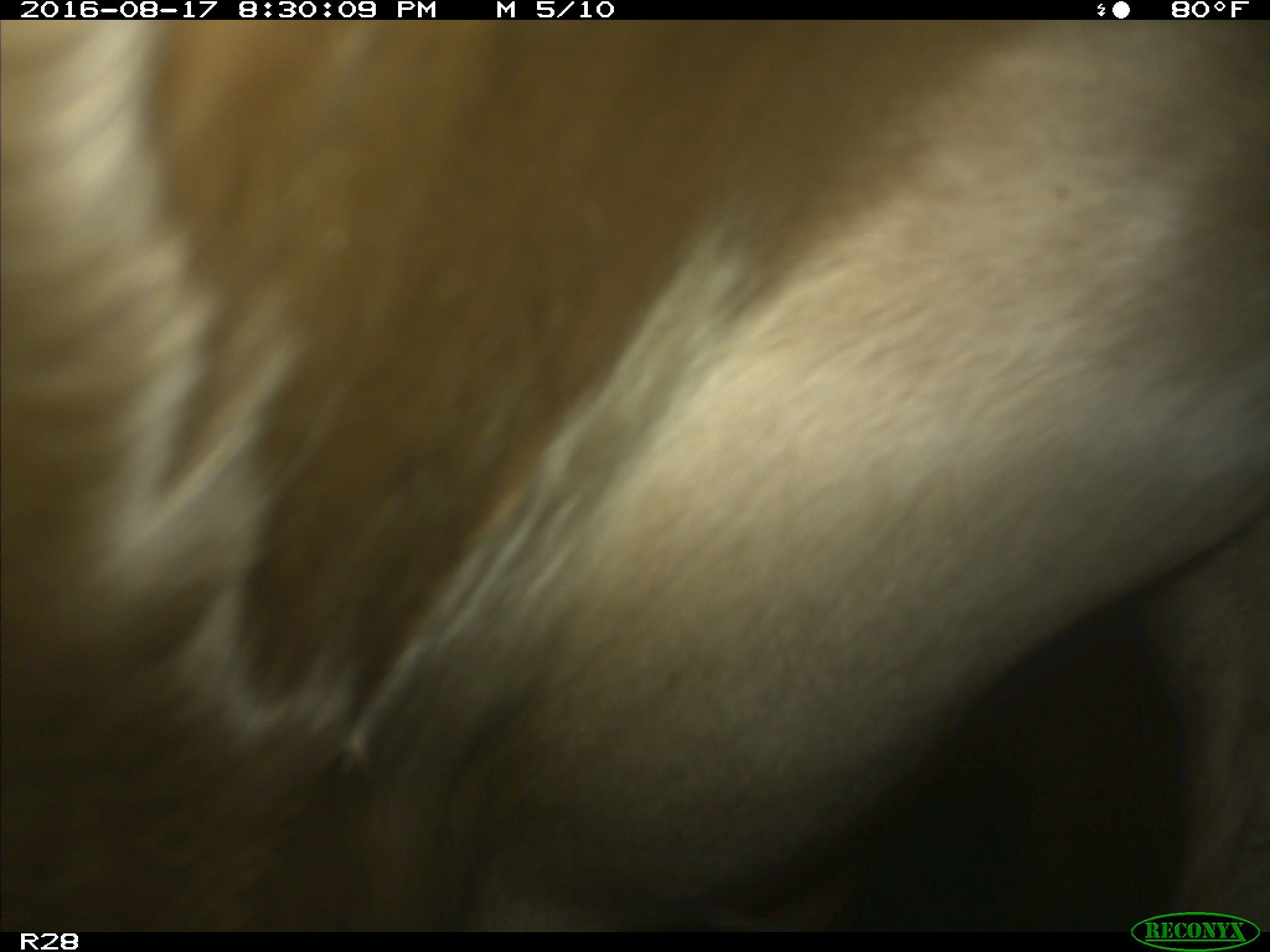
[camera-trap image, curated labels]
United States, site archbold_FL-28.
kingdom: Animalia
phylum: Chordata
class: Mammalia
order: Artiodactyla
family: Bovidae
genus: Bos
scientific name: Bos taurus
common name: domestic cow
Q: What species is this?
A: Bos taurus (domestic cow).